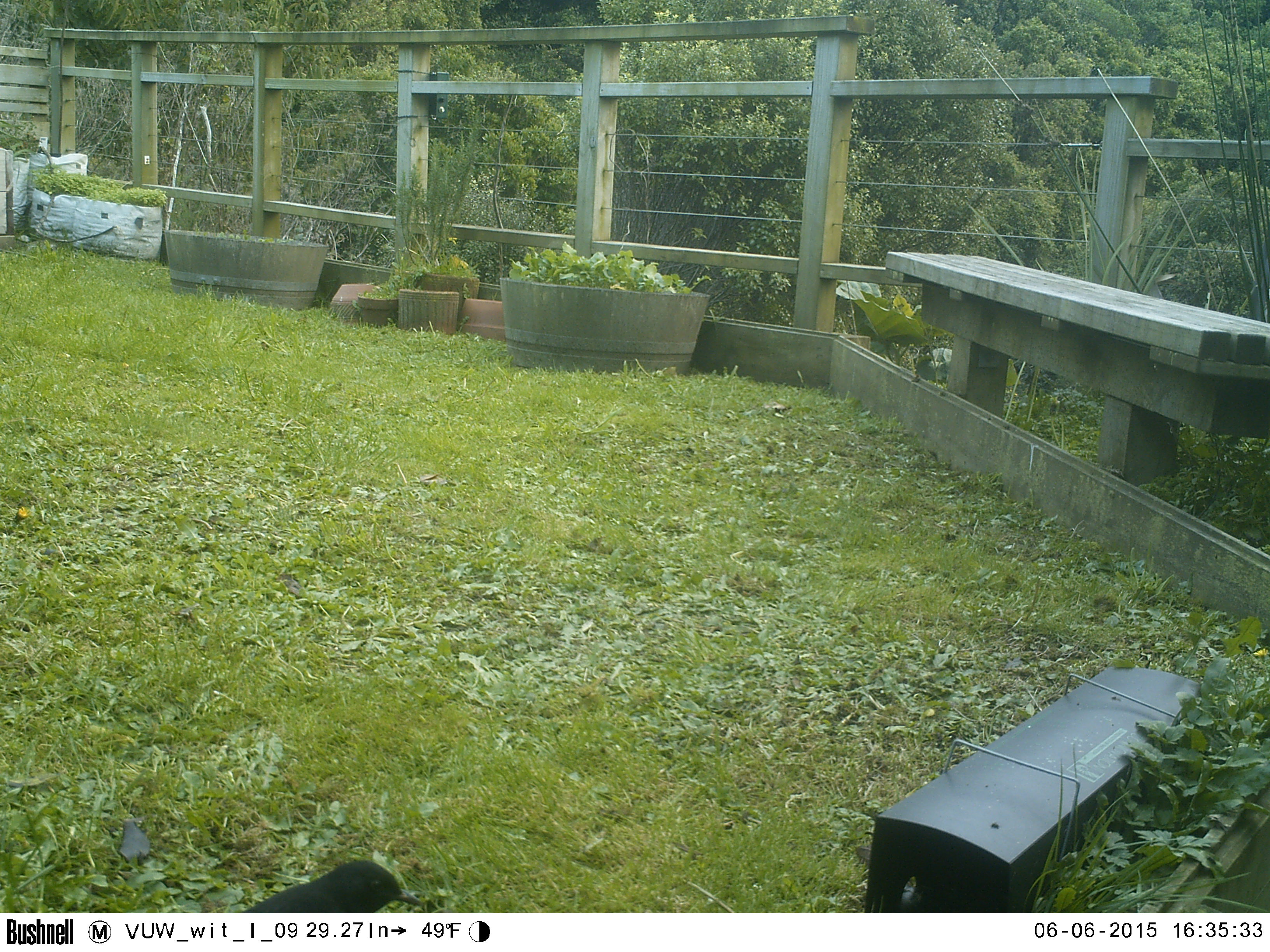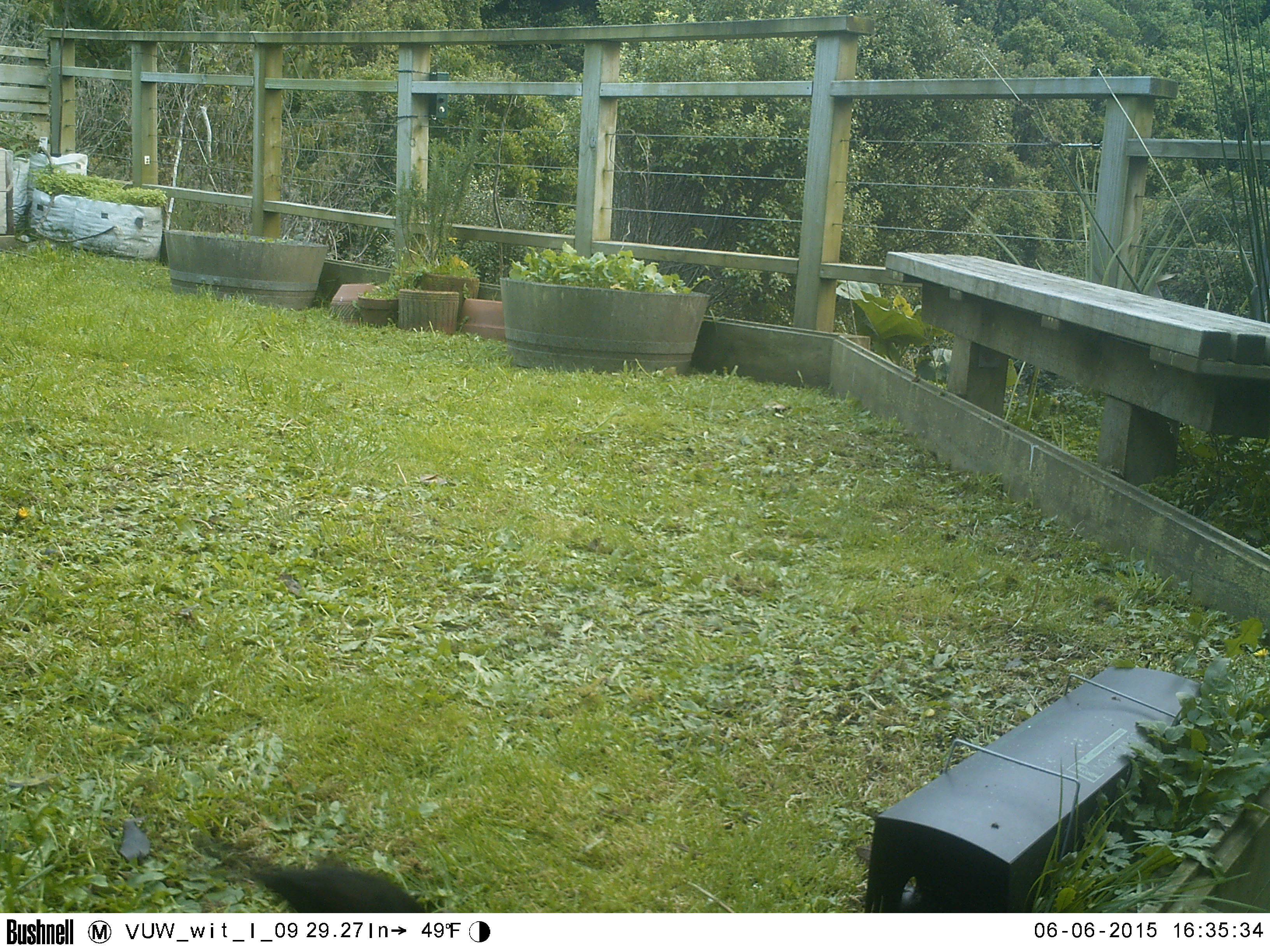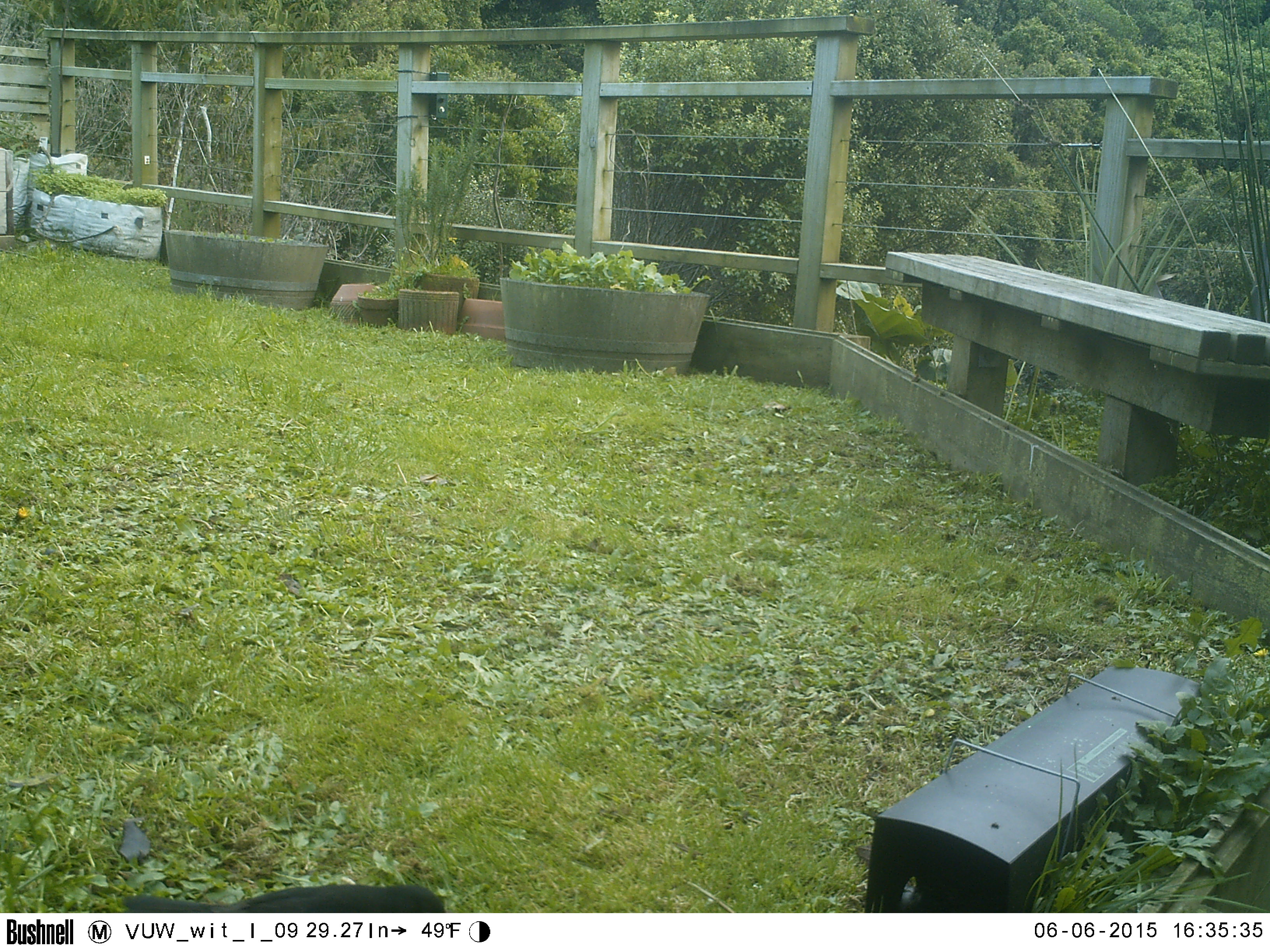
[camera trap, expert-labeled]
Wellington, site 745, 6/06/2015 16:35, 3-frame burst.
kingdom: Animalia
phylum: Chordata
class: Aves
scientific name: Aves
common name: bird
Bird (Aves).